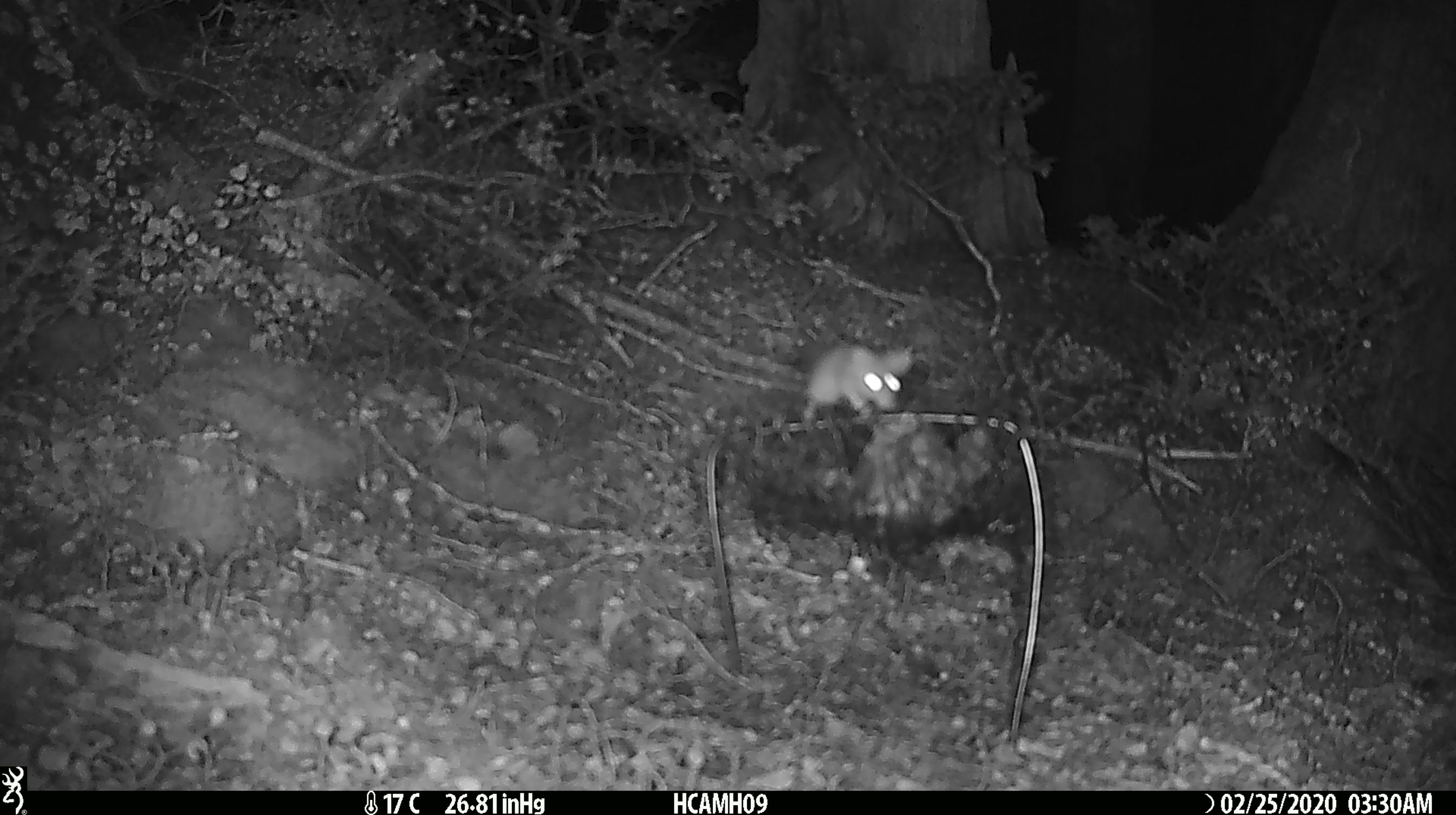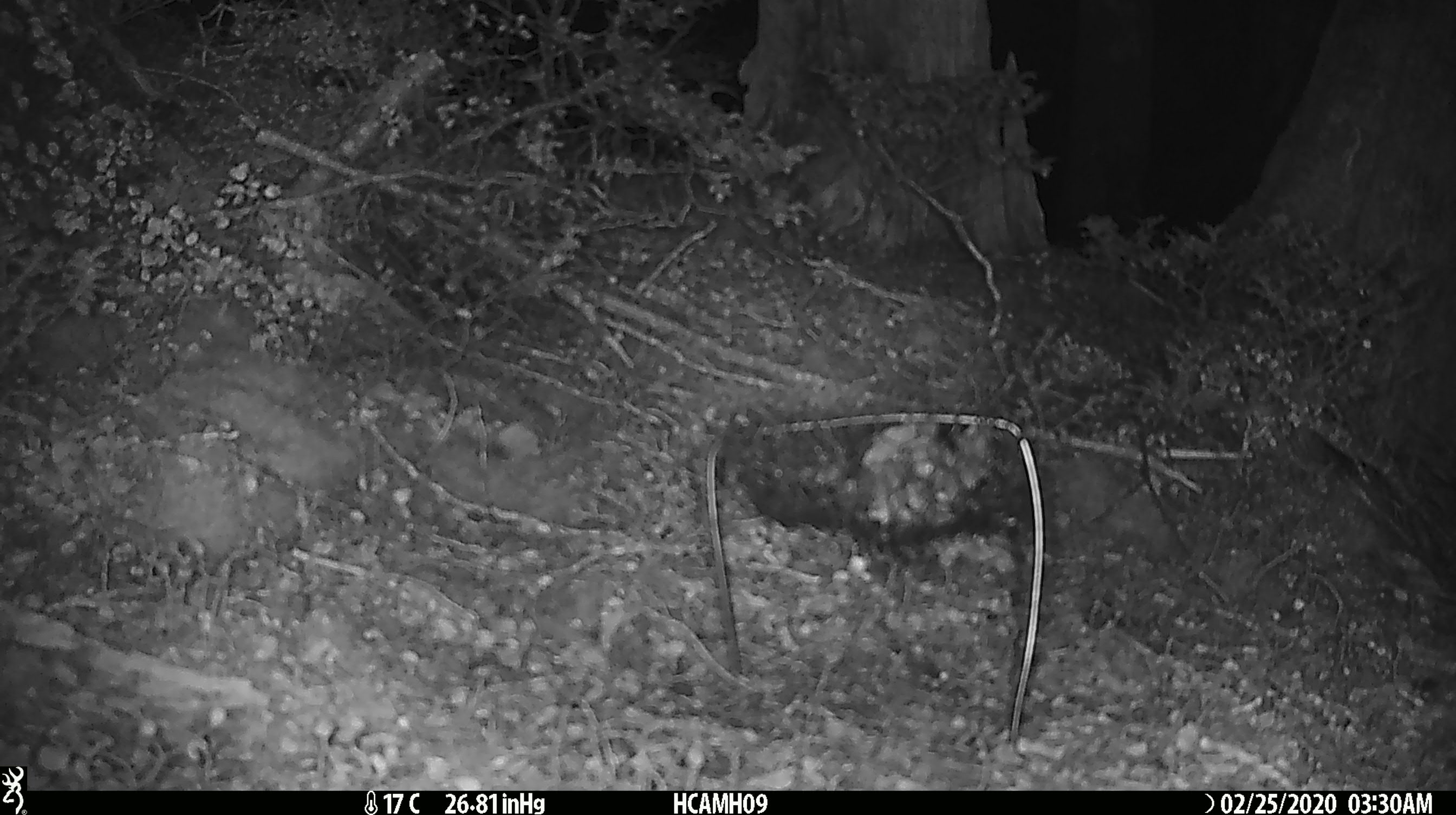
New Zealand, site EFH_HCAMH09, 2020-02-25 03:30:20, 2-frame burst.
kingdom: Animalia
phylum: Chordata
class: Mammalia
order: Rodentia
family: Muridae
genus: Mus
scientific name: Mus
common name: mouse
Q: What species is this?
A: Mouse (Mus).